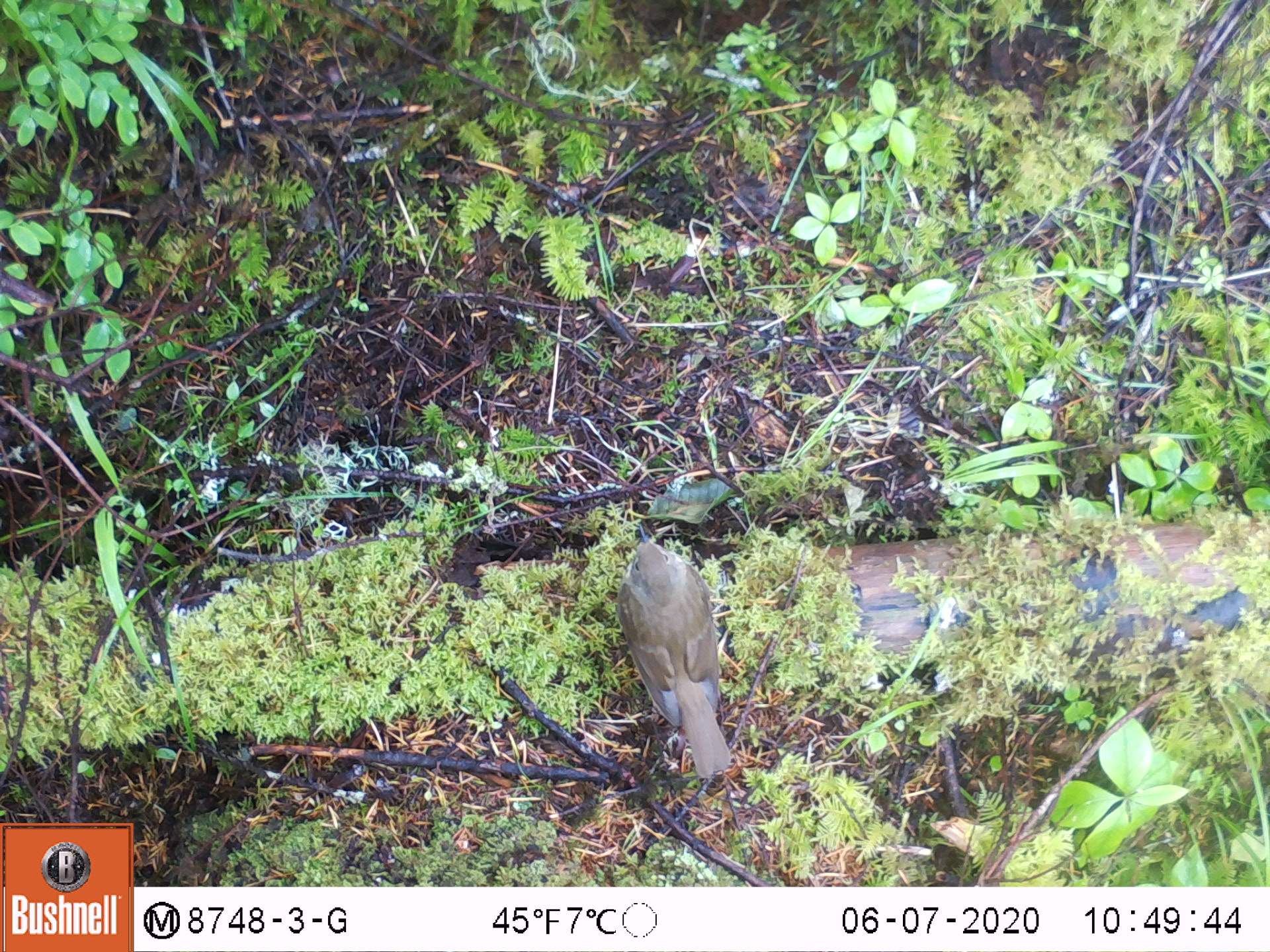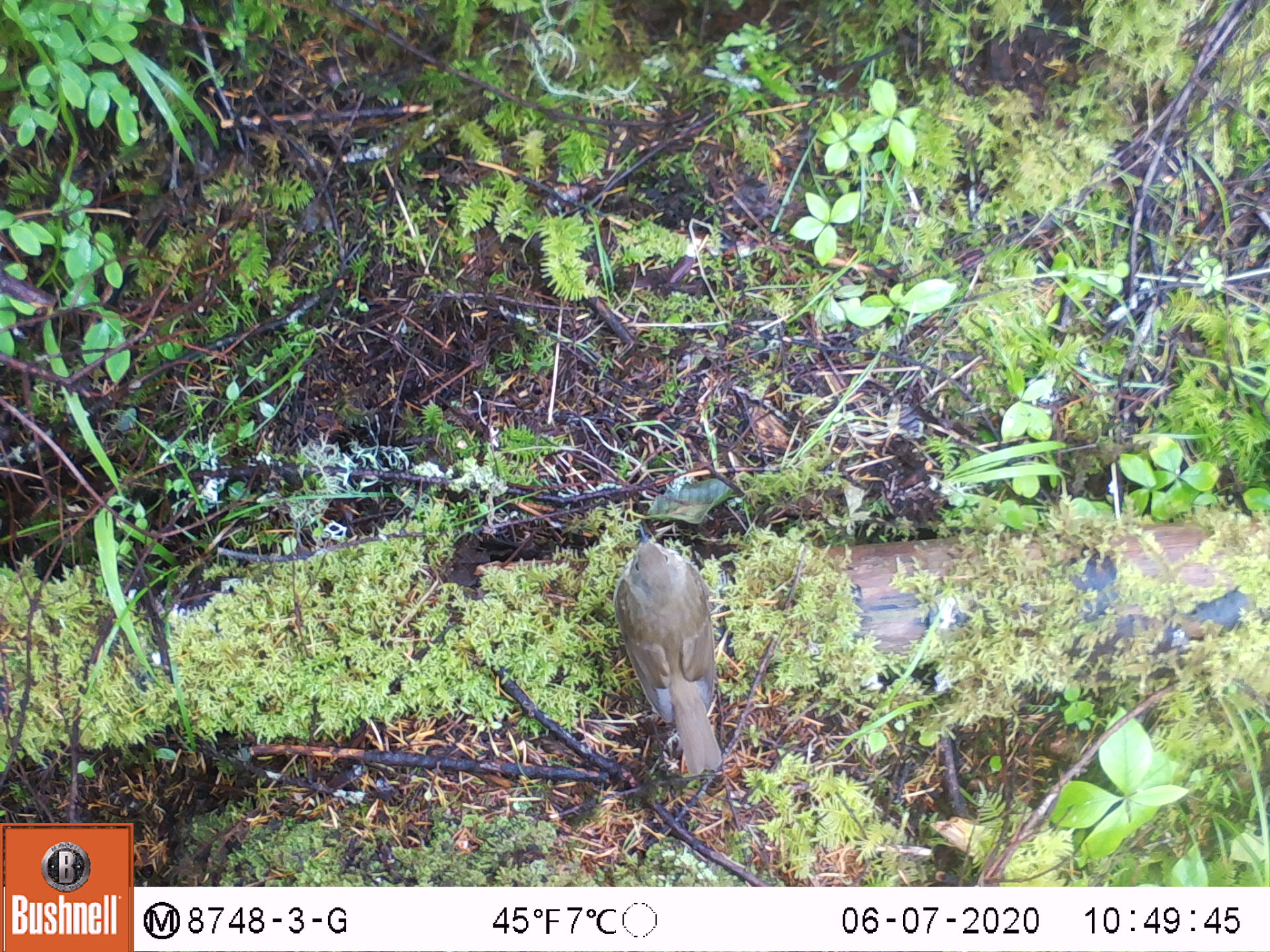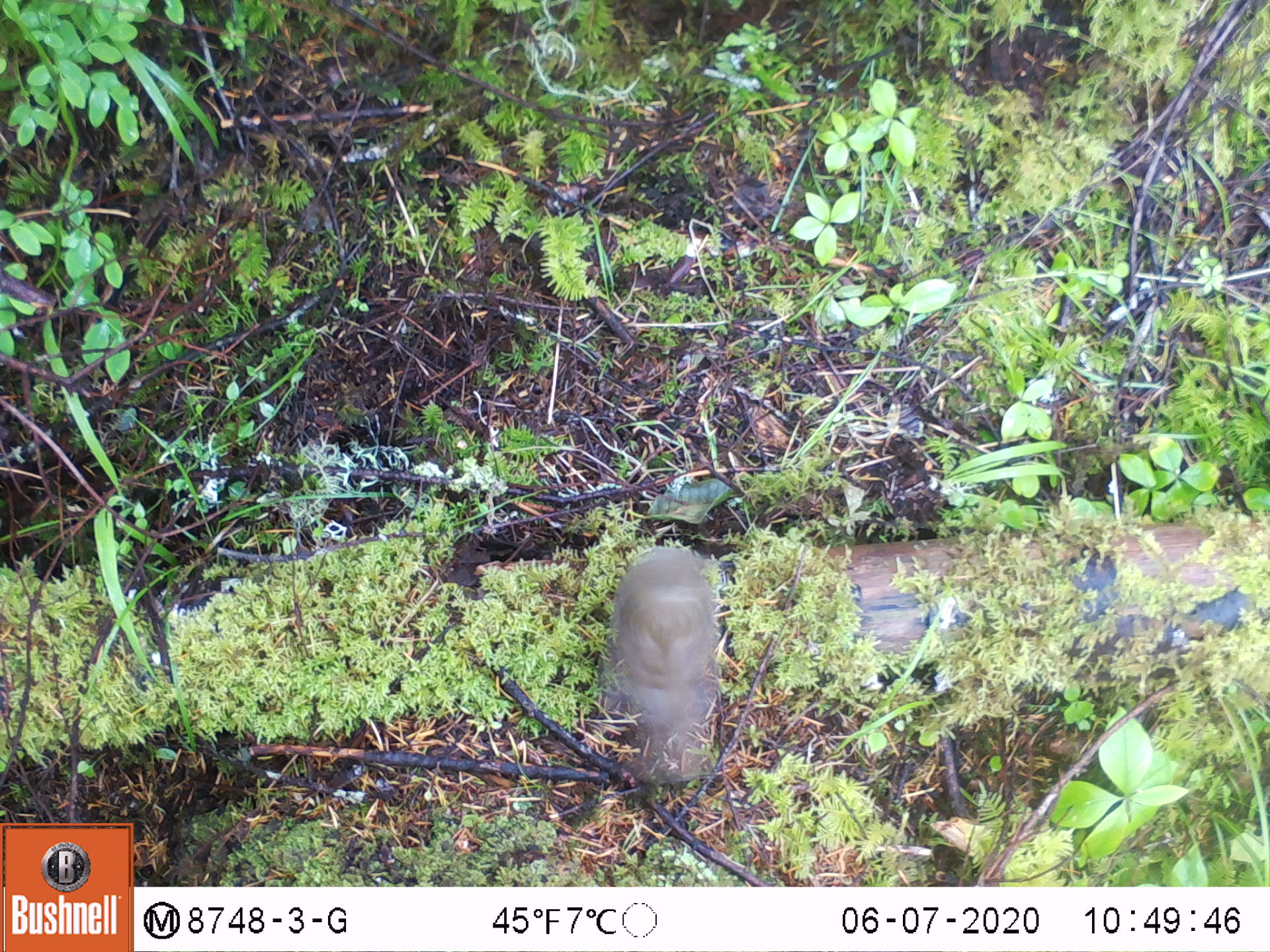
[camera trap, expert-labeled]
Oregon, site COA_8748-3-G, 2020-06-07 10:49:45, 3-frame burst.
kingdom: Animalia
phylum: Chordata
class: Aves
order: Passeriformes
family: Turdidae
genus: Catharus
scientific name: Catharus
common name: brown thrushes and nightingale-thrushes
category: catharus species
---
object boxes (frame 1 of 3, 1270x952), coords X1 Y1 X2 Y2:
catharus species: 616 524 749 776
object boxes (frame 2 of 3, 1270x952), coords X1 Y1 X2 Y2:
catharus species: 614 526 731 791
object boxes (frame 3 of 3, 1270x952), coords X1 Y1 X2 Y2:
catharus species: 592 532 742 778